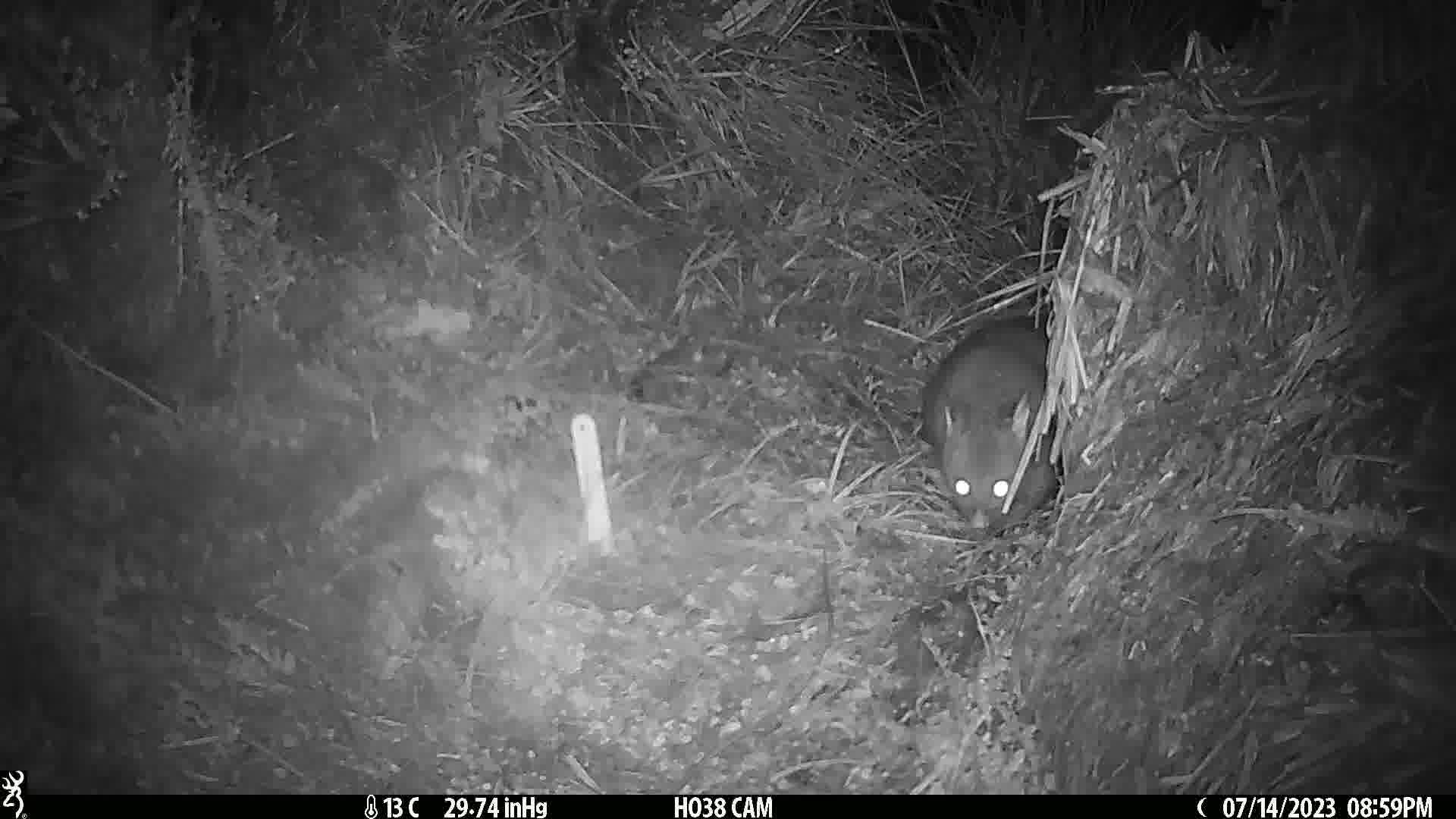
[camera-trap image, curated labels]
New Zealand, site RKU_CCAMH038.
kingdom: Animalia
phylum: Chordata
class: Mammalia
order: Diprotodontia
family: Phalangeridae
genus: Trichosurus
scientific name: Trichosurus vulpecula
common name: common brushtail possum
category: possum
Possum (common brushtail possum) (Trichosurus vulpecula).